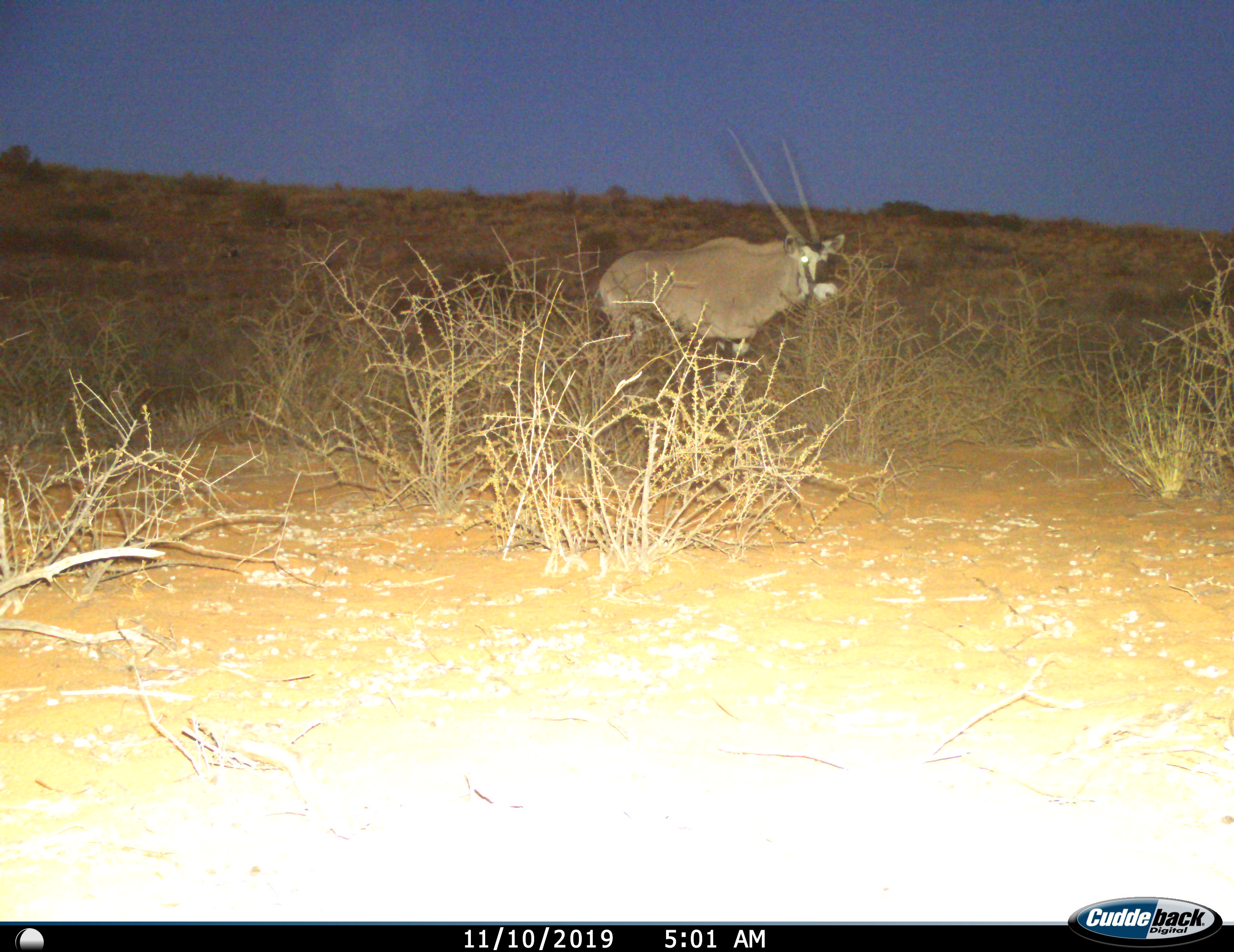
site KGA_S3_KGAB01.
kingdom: Animalia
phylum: Chordata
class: Mammalia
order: Artiodactyla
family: Bovidae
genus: Oryx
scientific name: Oryx gazella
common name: gemsbok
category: oryx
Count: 1.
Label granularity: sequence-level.